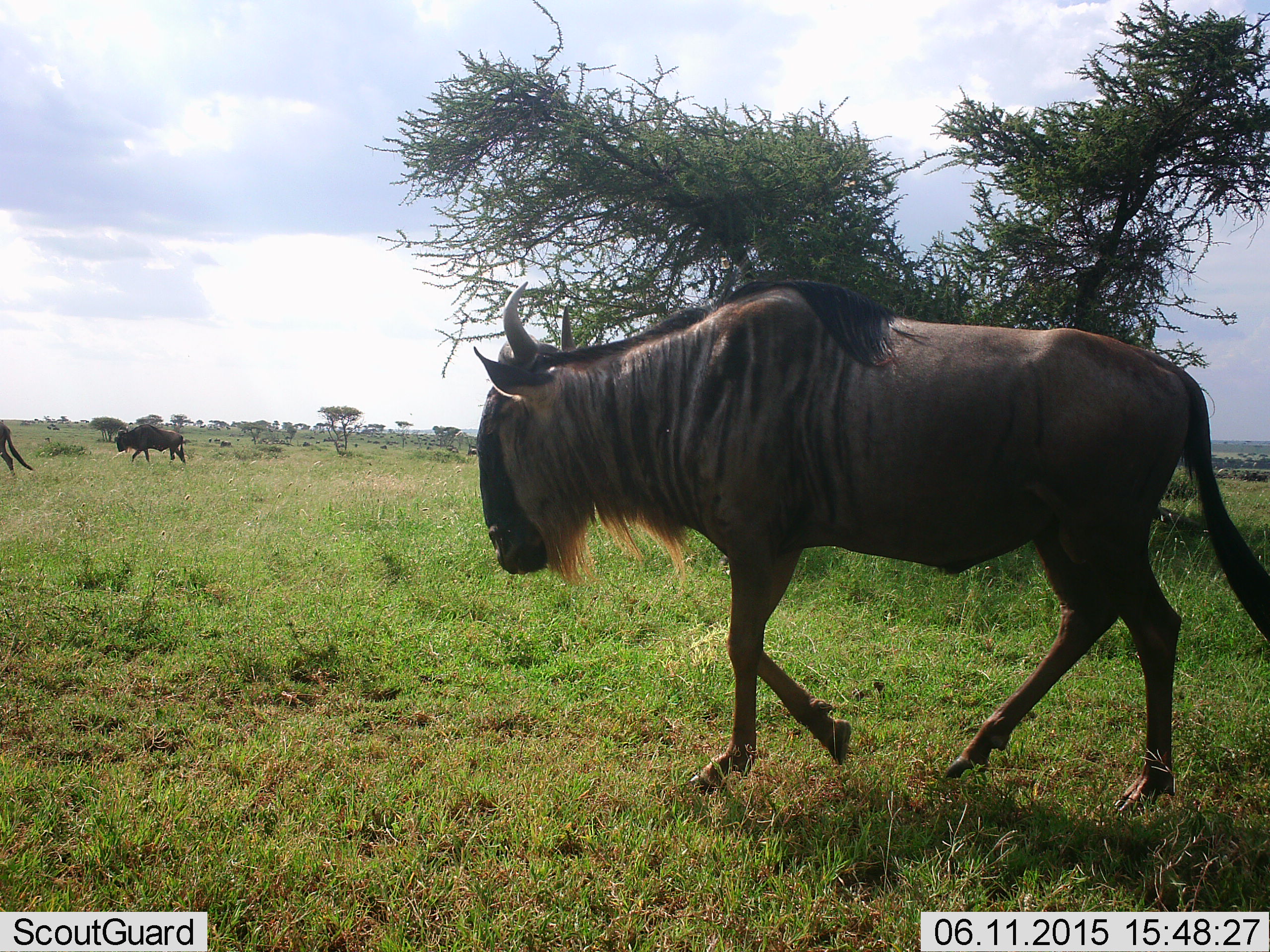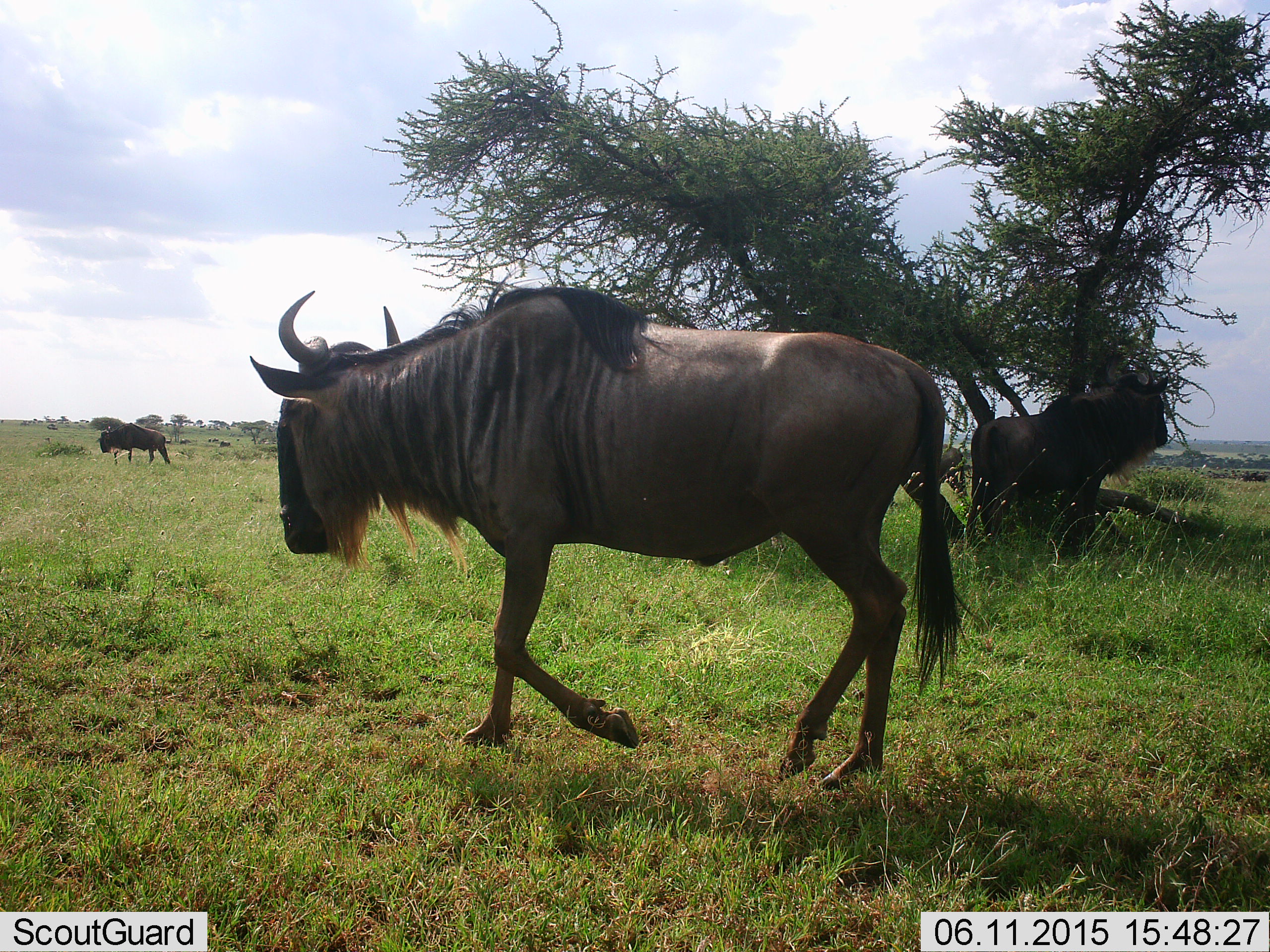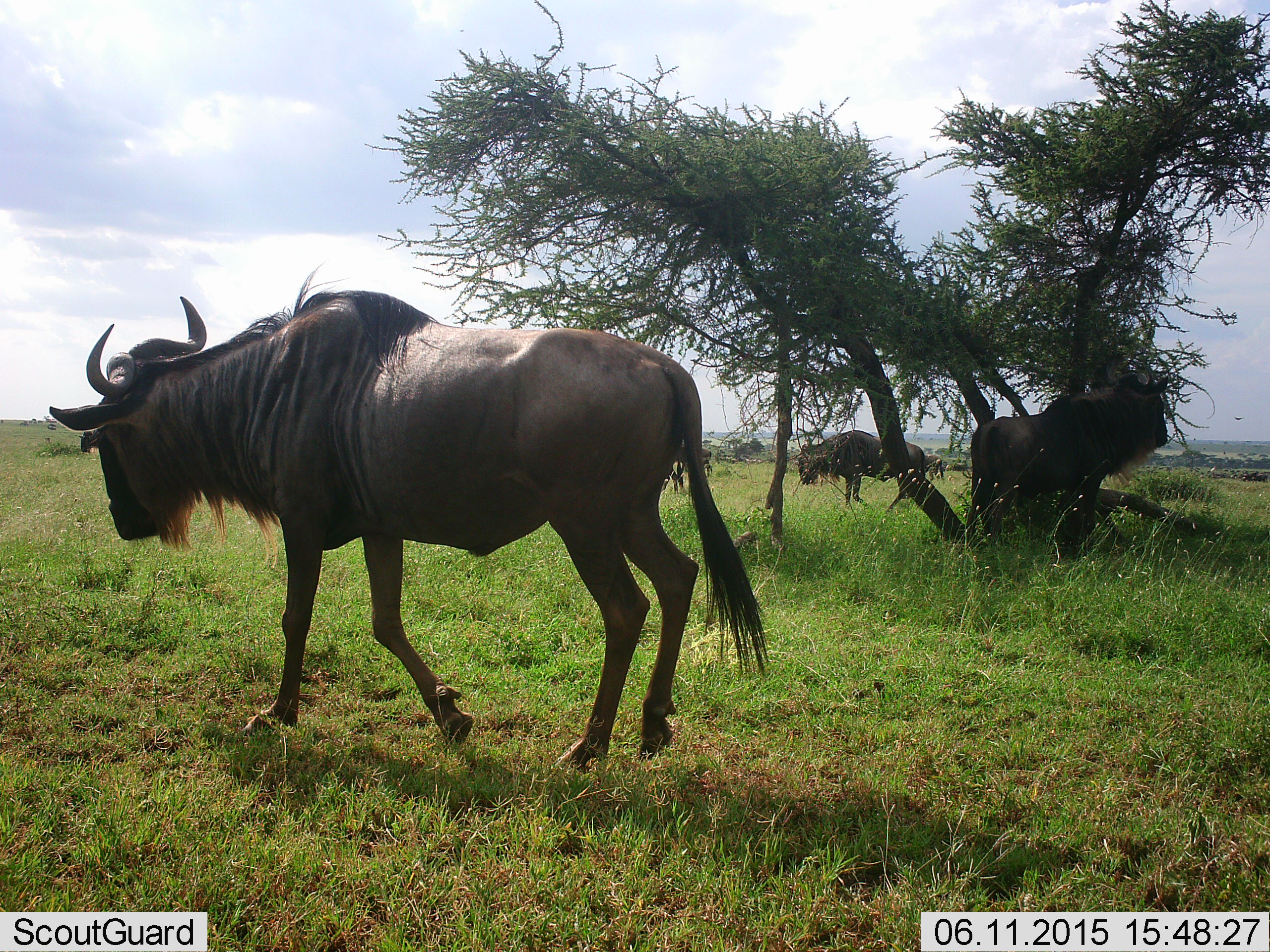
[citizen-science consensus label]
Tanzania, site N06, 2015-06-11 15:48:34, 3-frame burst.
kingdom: Animalia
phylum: Chordata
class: Mammalia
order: Artiodactyla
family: Bovidae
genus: Connochaetes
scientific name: Connochaetes taurinus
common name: blue wildebeest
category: wildebeest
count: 6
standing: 70%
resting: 20%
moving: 100%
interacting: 0%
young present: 0%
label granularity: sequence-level